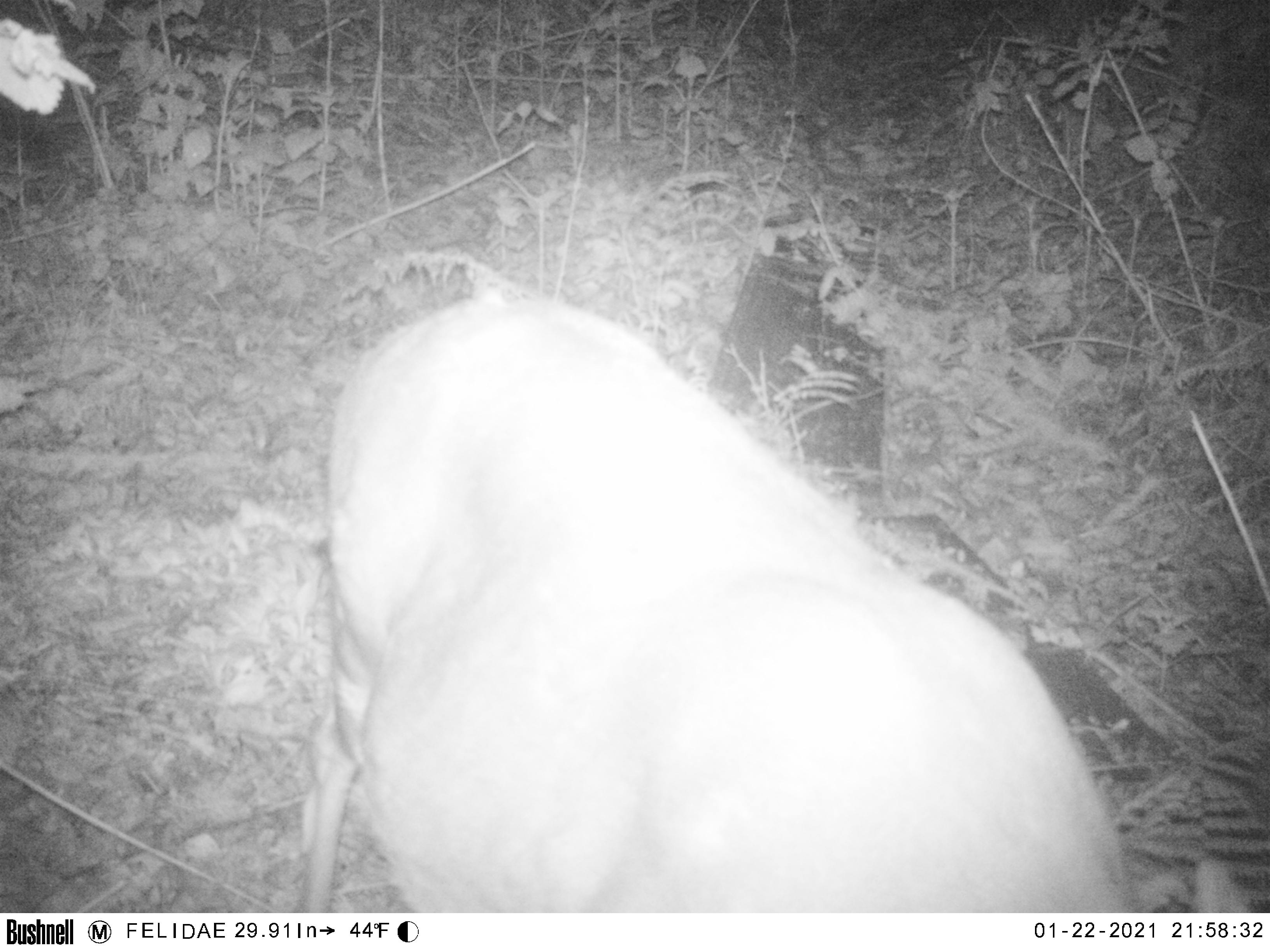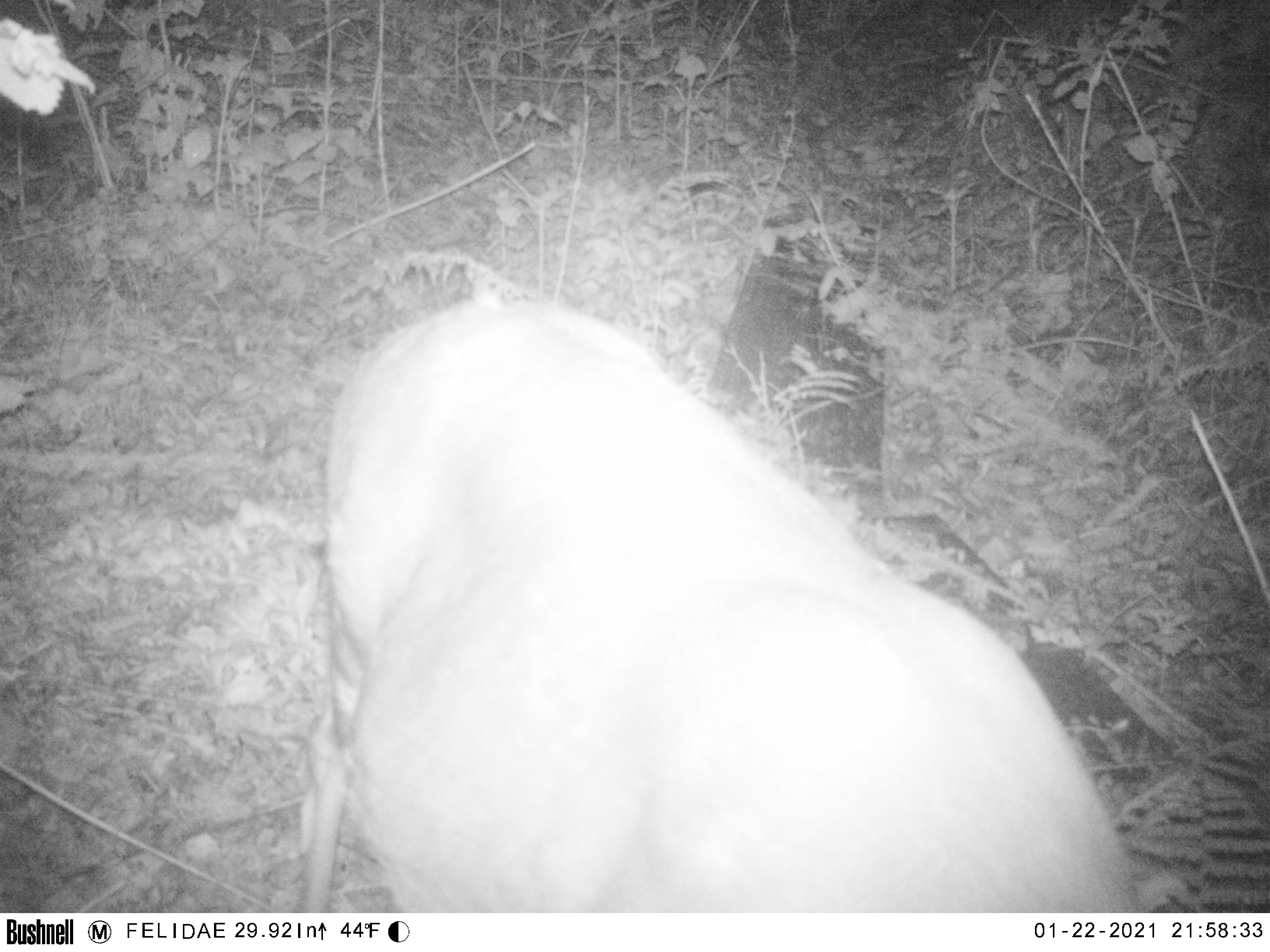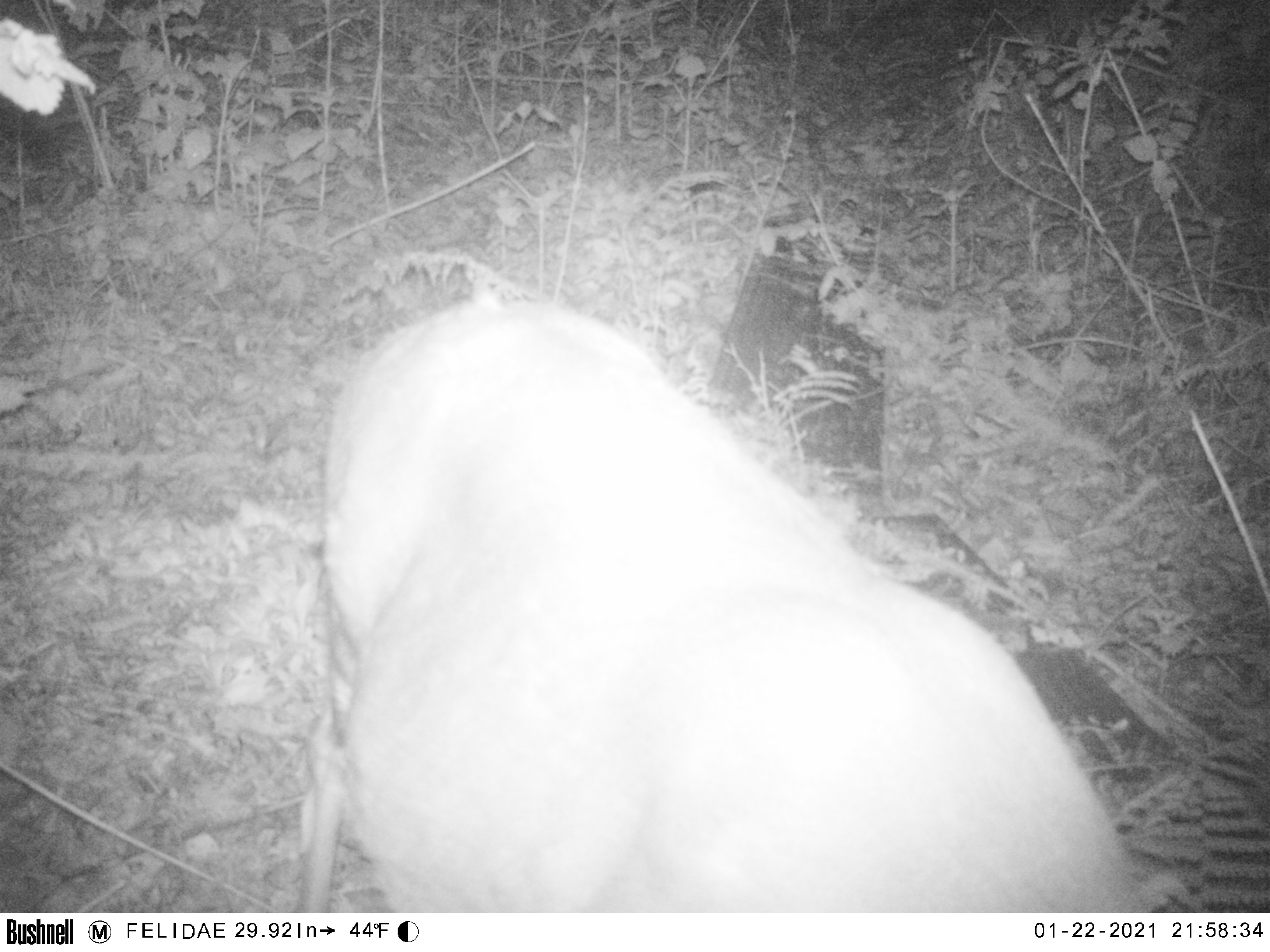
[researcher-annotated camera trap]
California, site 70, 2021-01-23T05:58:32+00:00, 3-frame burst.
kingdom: Animalia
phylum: Chordata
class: Mammalia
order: Artiodactyla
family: Cervidae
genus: Odocoileus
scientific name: Odocoileus hemionus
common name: mule deer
Mule deer (Odocoileus hemionus).